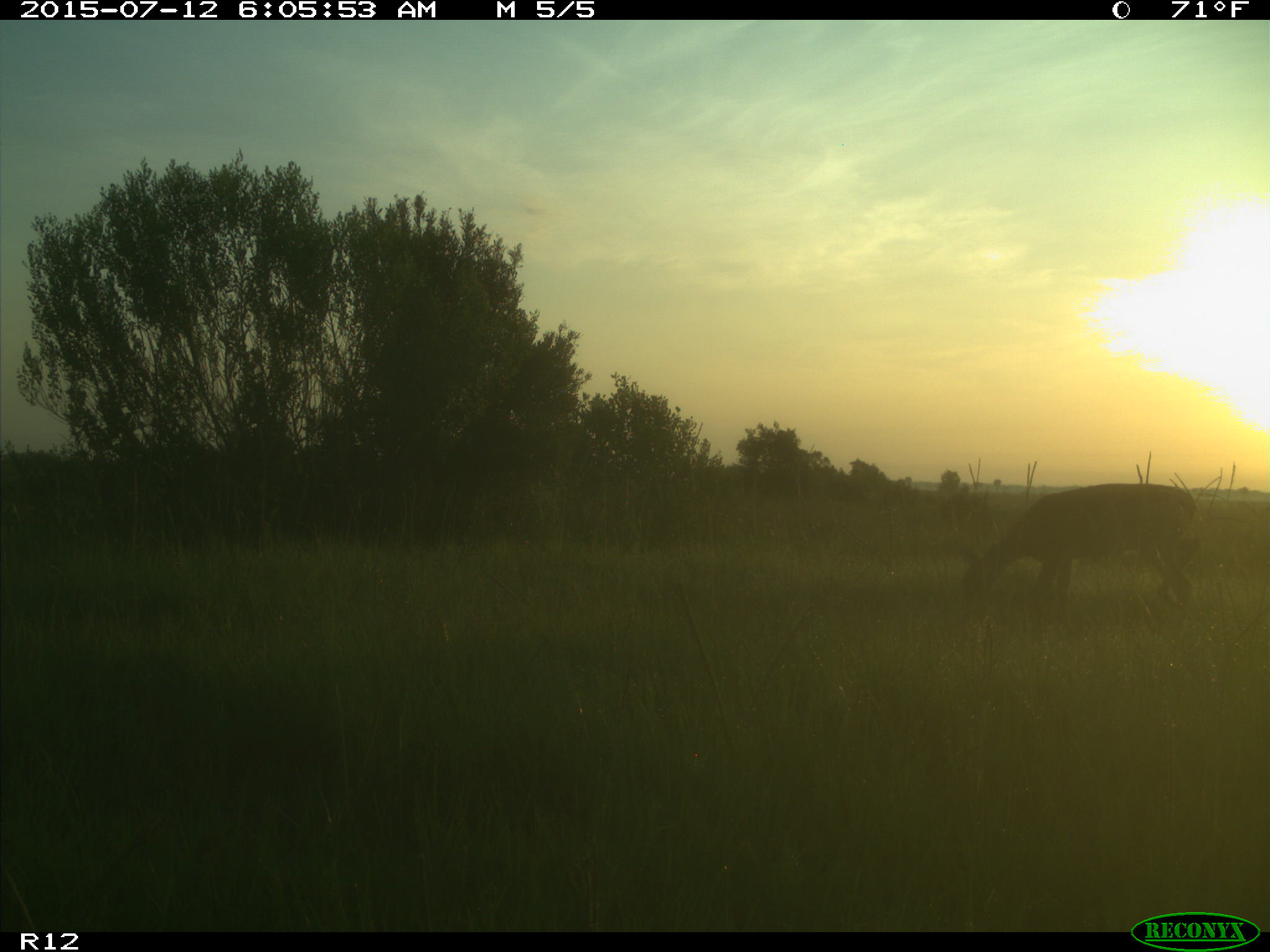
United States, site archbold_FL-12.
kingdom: Animalia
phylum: Chordata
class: Mammalia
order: Artiodactyla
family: Cervidae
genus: Odocoileus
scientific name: Odocoileus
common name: deer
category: unidentified deer